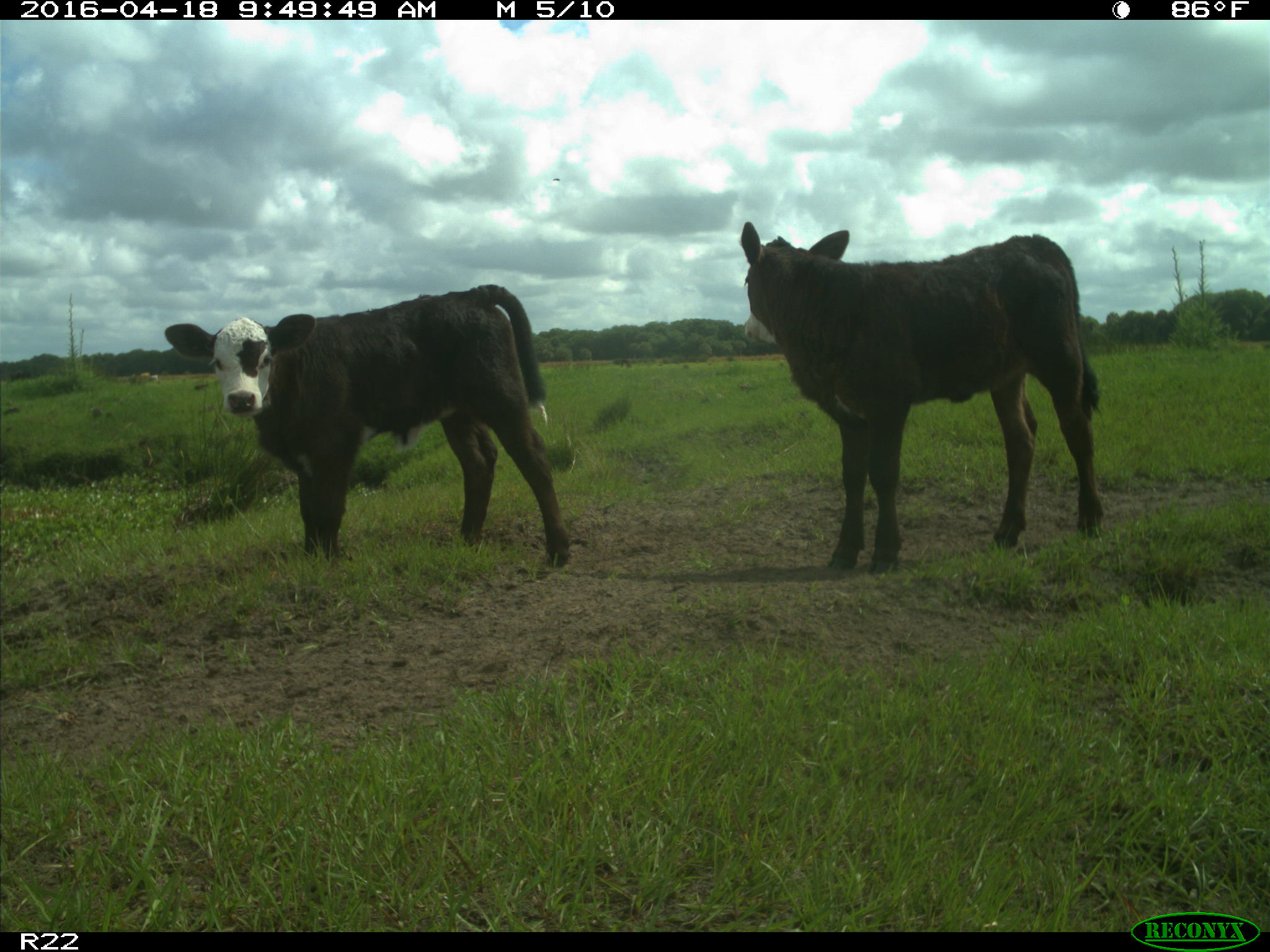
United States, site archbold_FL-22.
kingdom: Animalia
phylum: Chordata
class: Mammalia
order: Artiodactyla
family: Bovidae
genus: Bos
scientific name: Bos taurus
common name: domestic cow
Bos taurus (domestic cow).